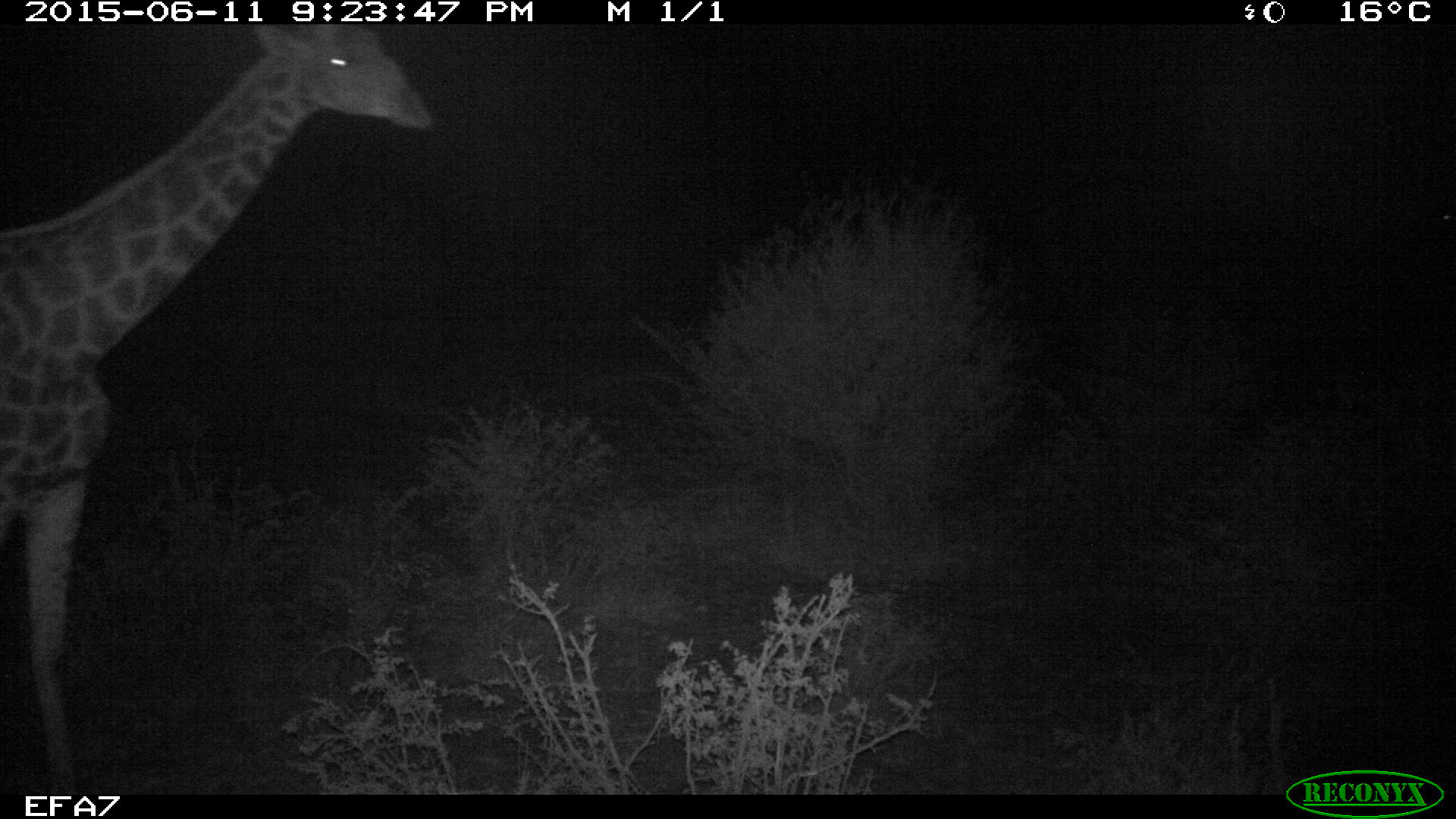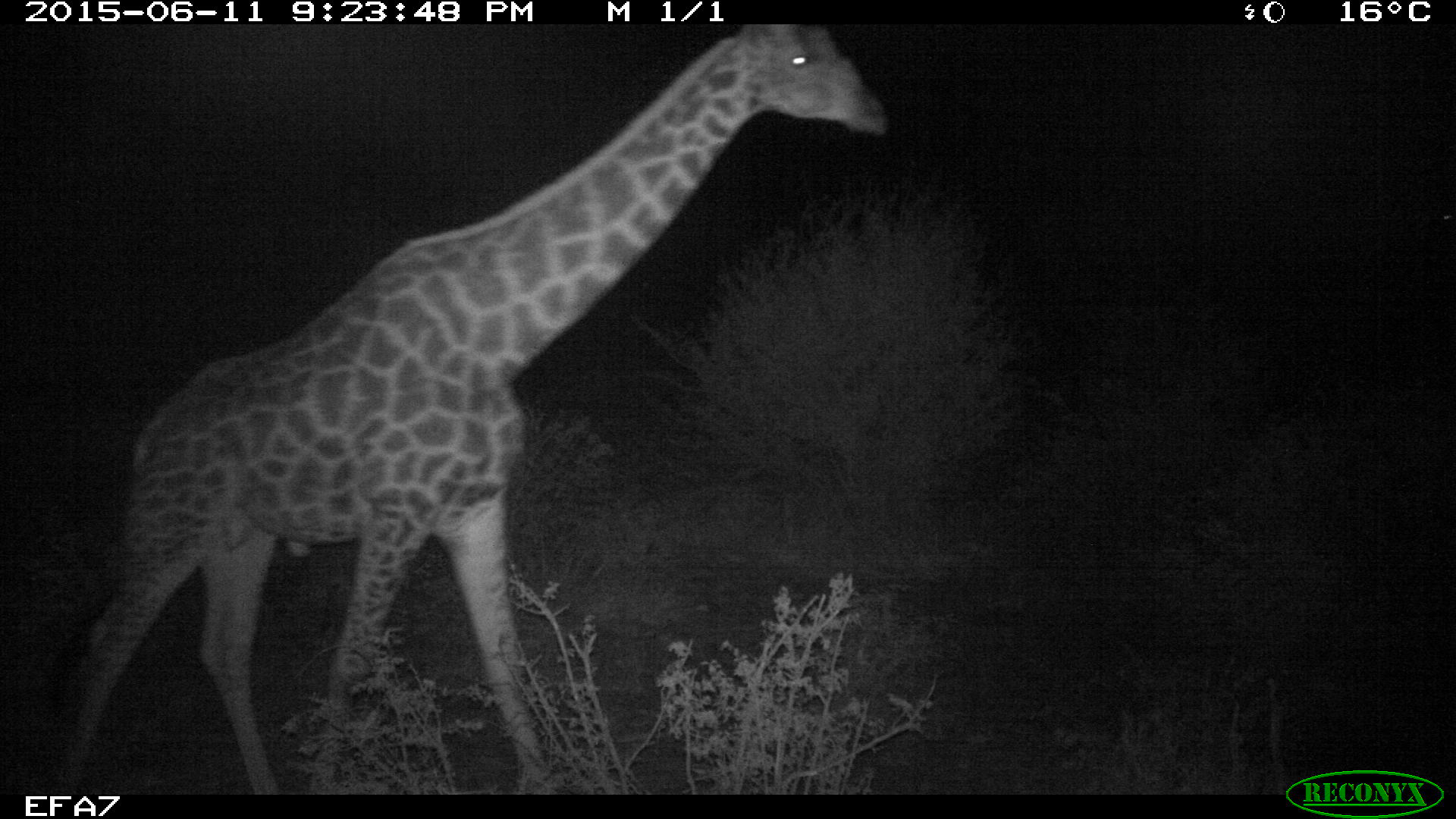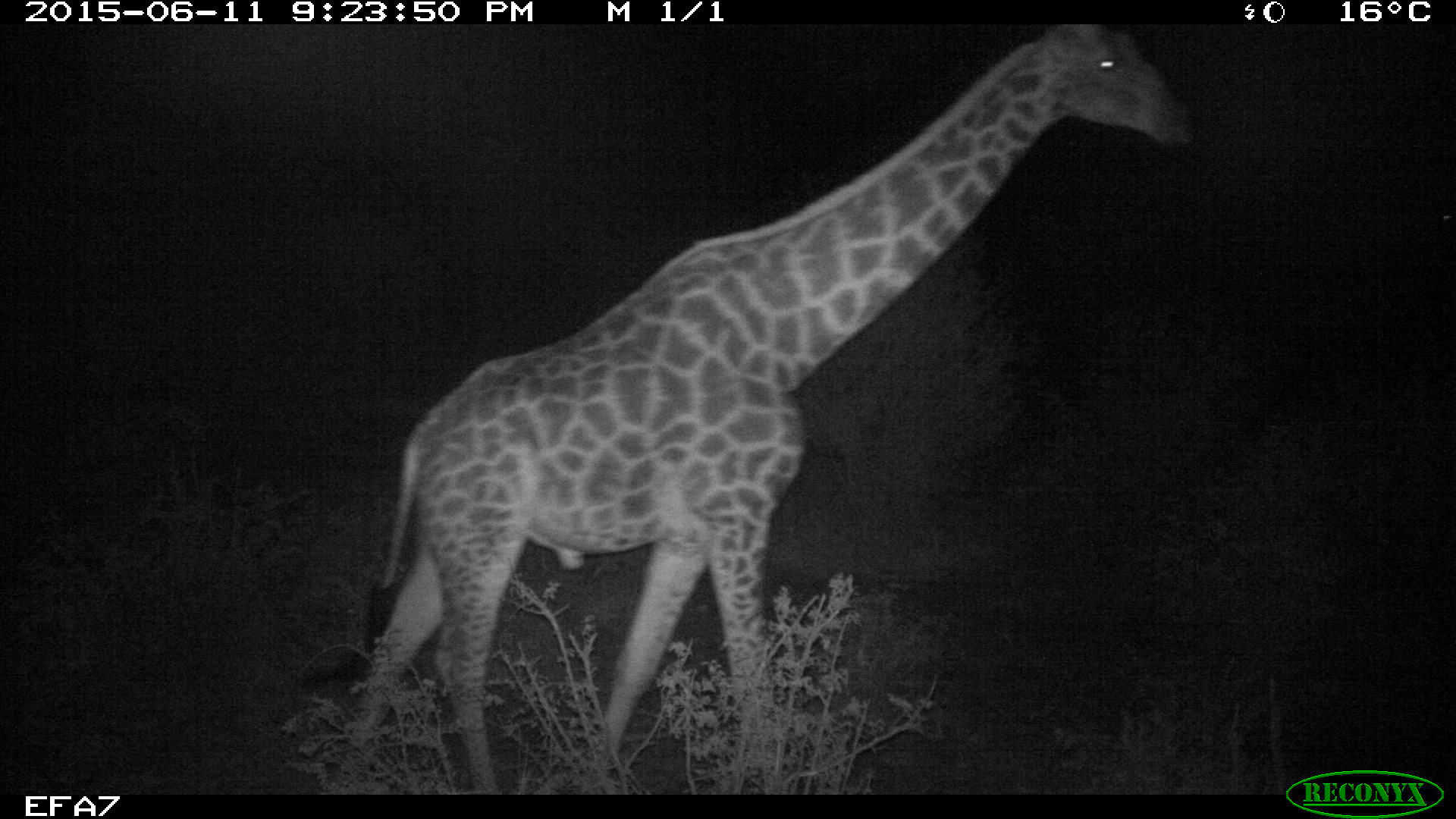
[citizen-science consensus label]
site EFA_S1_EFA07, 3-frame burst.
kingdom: Animalia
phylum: Chordata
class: Mammalia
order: Artiodactyla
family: Giraffidae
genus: Giraffa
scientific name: Giraffa camelopardalis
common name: giraffe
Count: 1.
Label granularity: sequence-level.